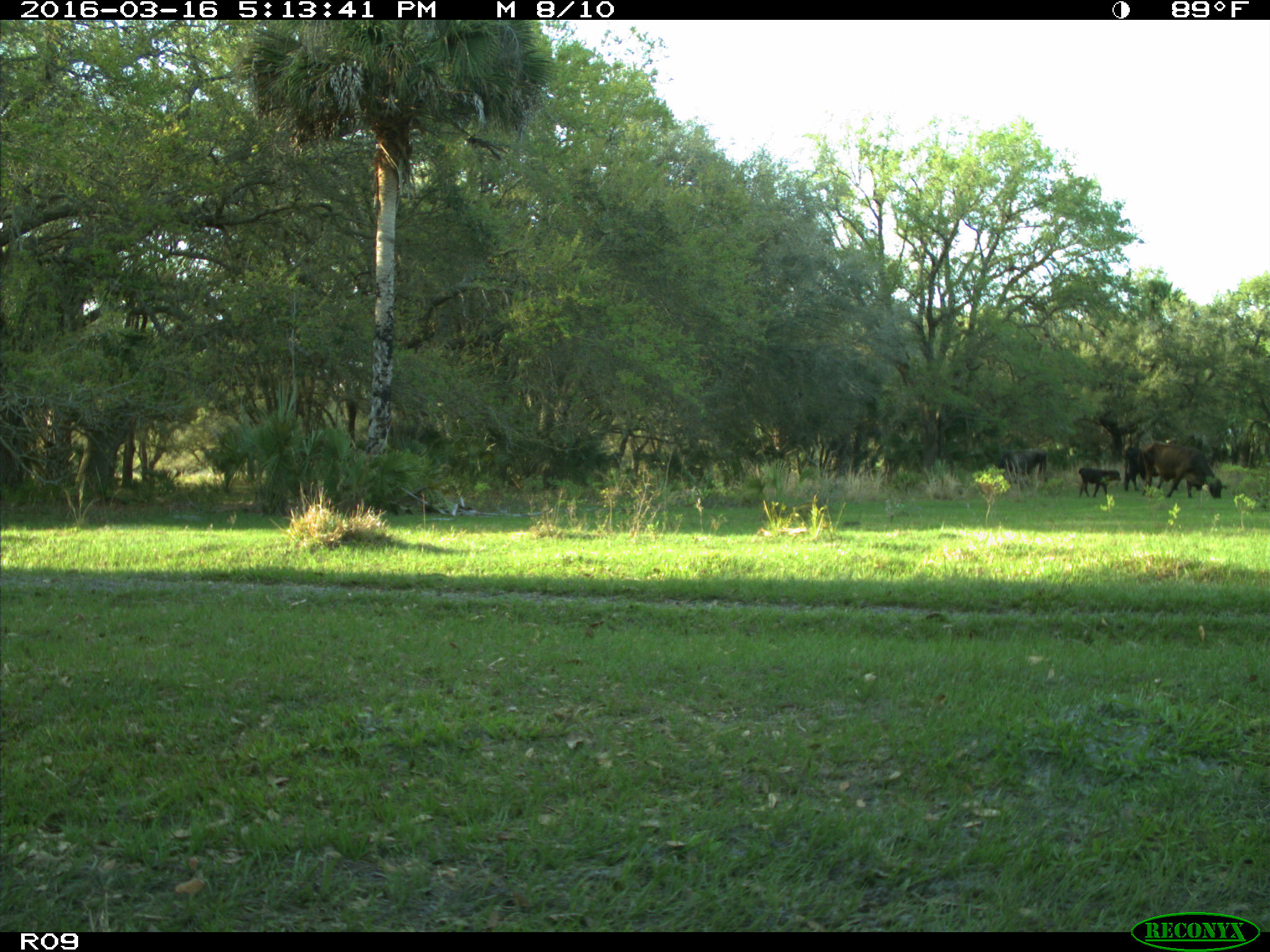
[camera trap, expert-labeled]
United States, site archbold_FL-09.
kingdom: Animalia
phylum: Chordata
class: Mammalia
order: Artiodactyla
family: Bovidae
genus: Bos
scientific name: Bos taurus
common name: domestic cow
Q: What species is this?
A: Bos taurus (domestic cow).